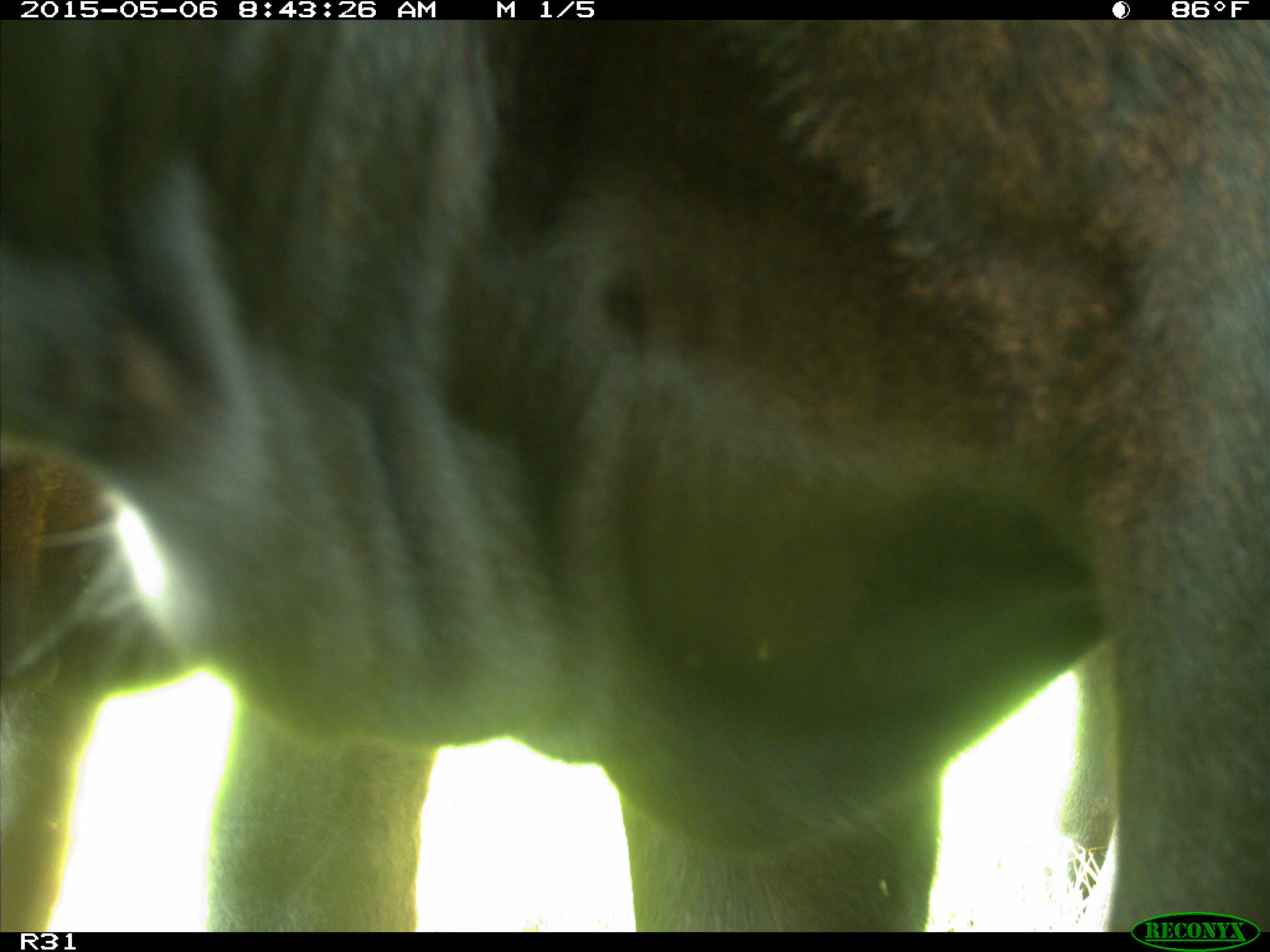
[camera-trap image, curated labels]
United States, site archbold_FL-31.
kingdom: Animalia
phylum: Chordata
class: Mammalia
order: Artiodactyla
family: Bovidae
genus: Bos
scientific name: Bos taurus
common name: domestic cow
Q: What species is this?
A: Bos taurus (domestic cow).